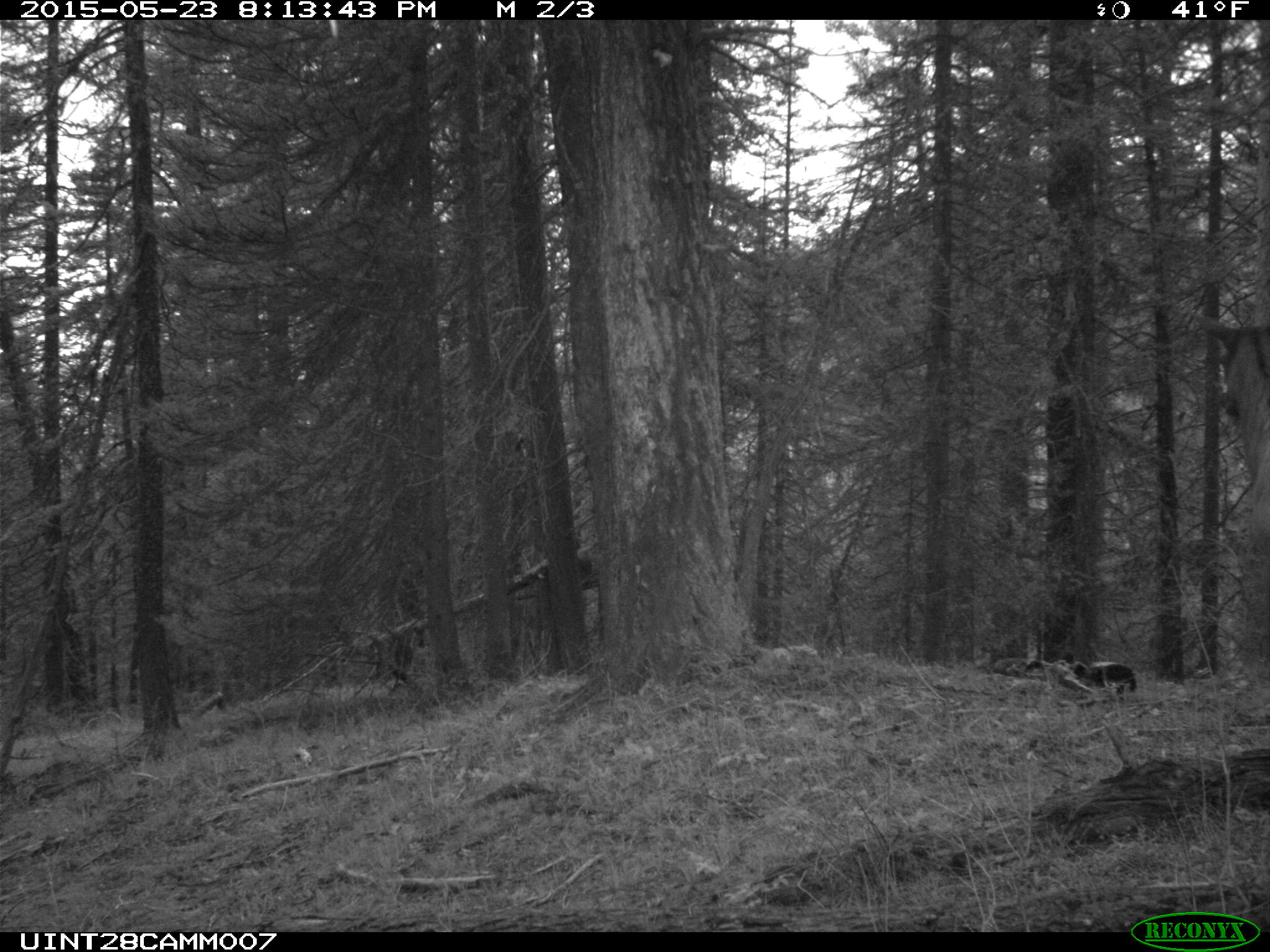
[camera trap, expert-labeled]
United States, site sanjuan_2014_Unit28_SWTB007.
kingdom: Animalia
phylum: Chordata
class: Mammalia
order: Artiodactyla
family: Cervidae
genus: Cervus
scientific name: Cervus elaphus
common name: red deer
Cervus elaphus (red deer).